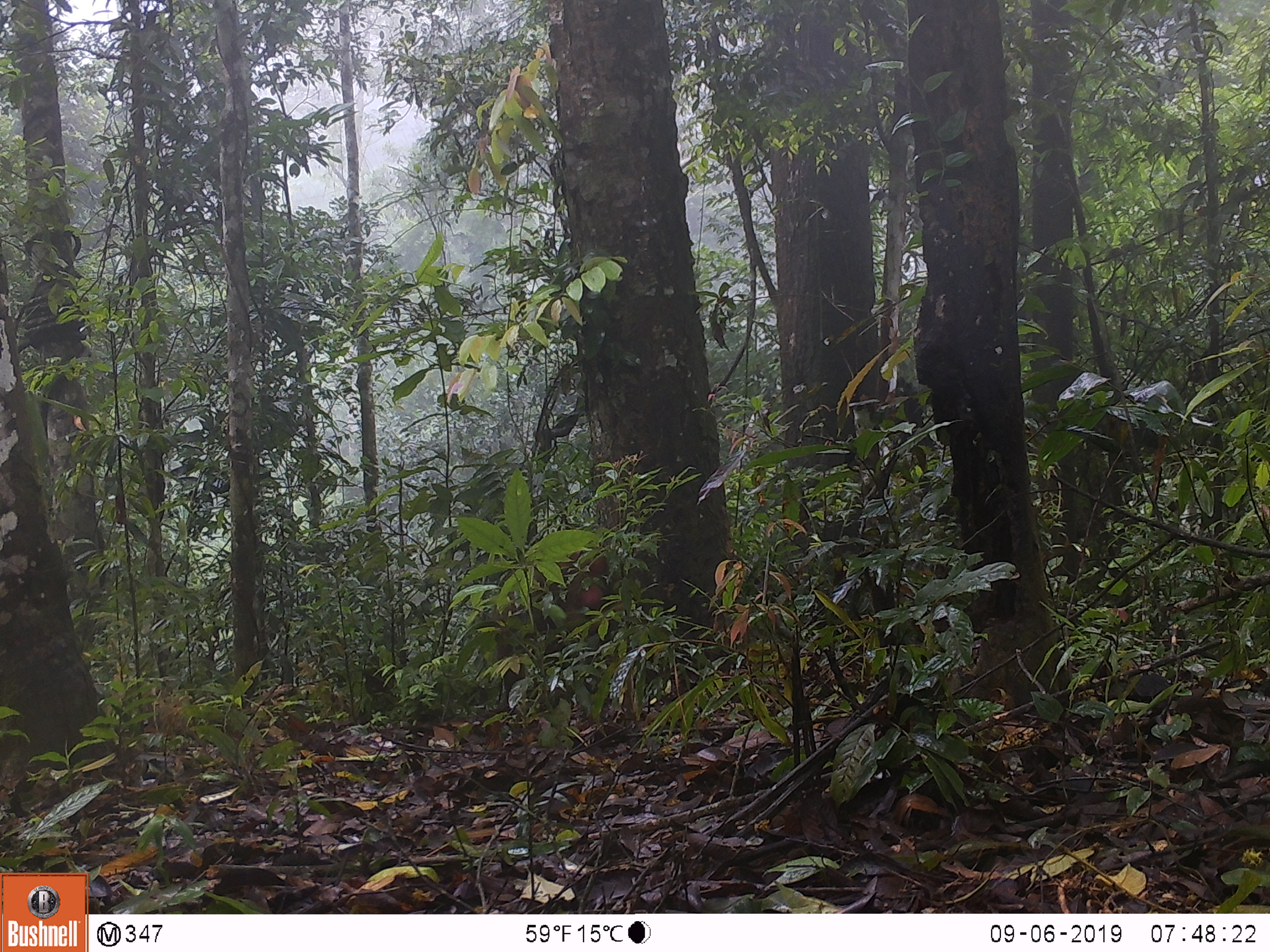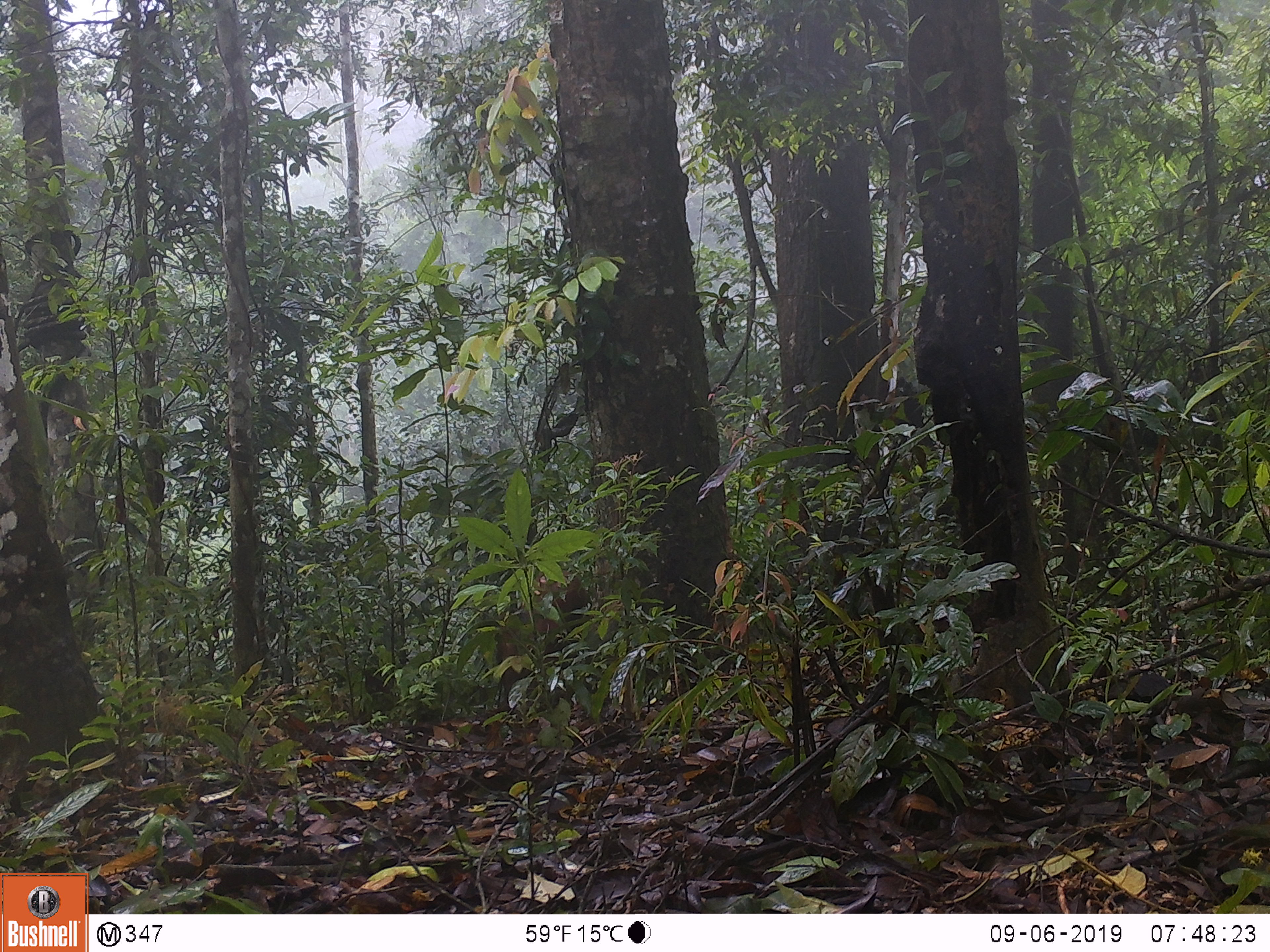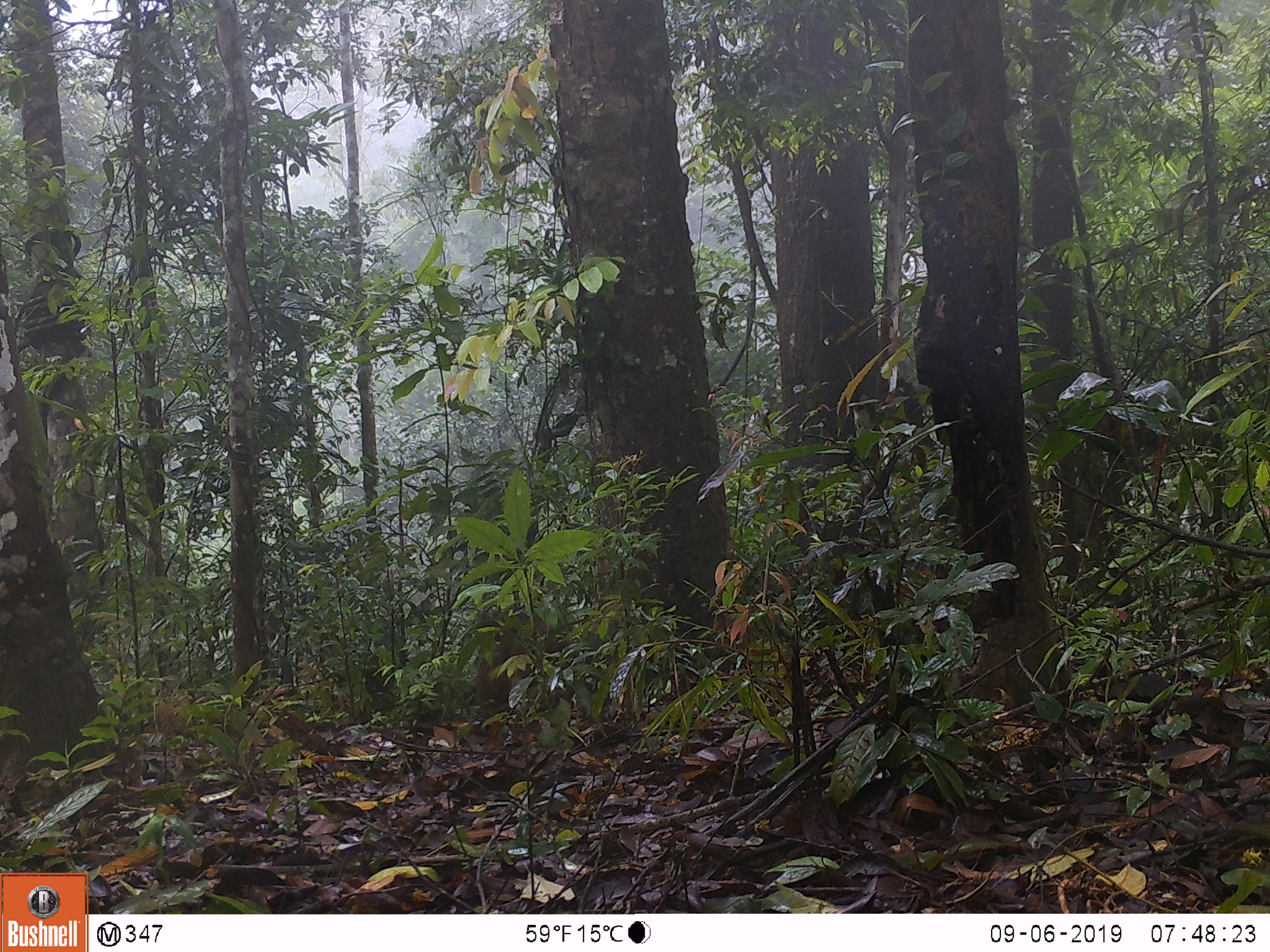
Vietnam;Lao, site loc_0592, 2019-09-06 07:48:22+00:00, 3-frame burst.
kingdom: Animalia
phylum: Chordata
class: Mammalia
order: Primates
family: Cercopithecidae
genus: Macaca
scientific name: Macaca arctoides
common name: stump-tailed macaque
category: stump tailed macaque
Stump tailed macaque (stump-tailed macaque) (Macaca arctoides). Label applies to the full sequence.